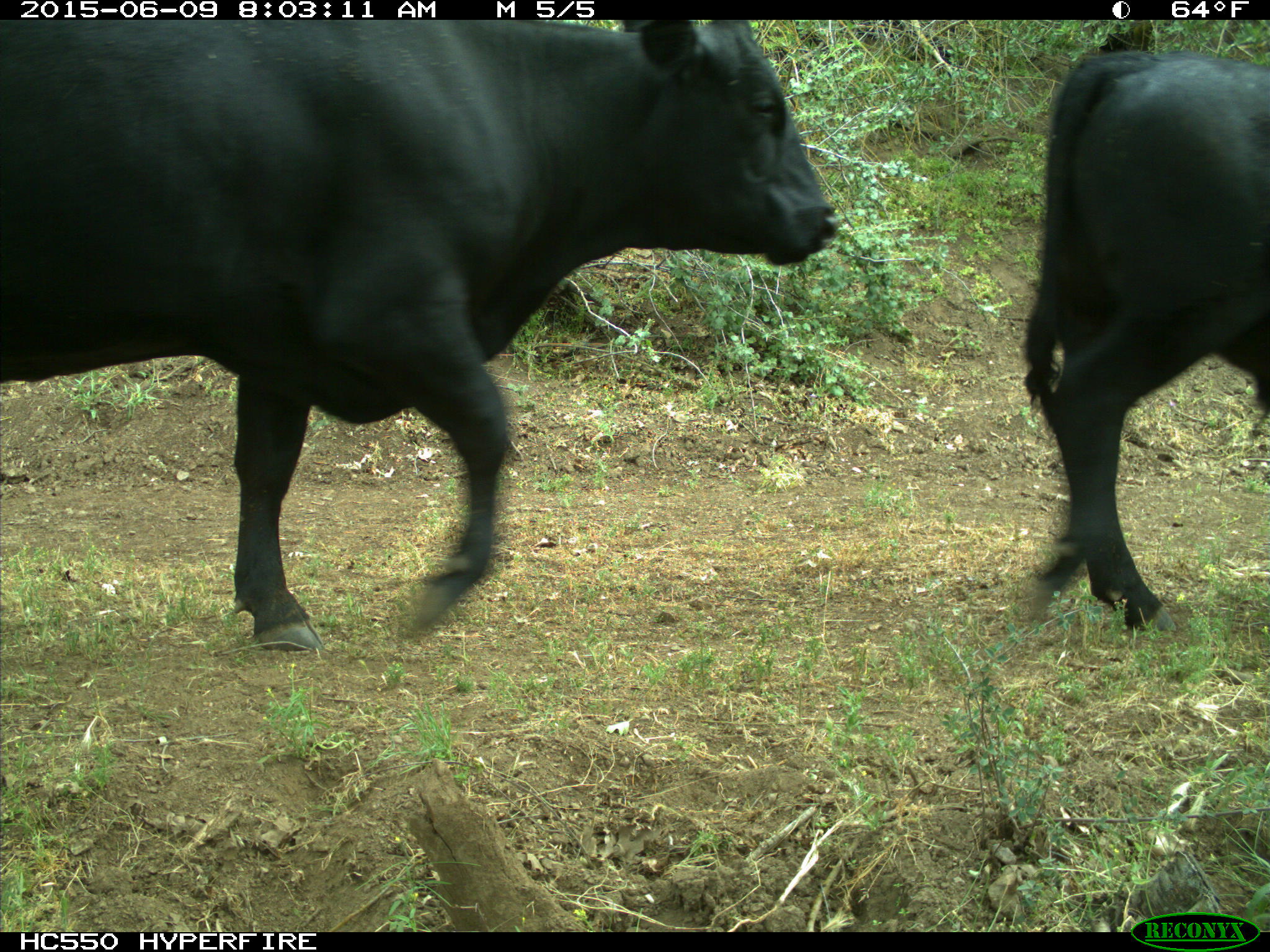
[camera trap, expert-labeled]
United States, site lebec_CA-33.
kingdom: Animalia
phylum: Chordata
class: Mammalia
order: Artiodactyla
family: Bovidae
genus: Bos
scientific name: Bos taurus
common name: domestic cow